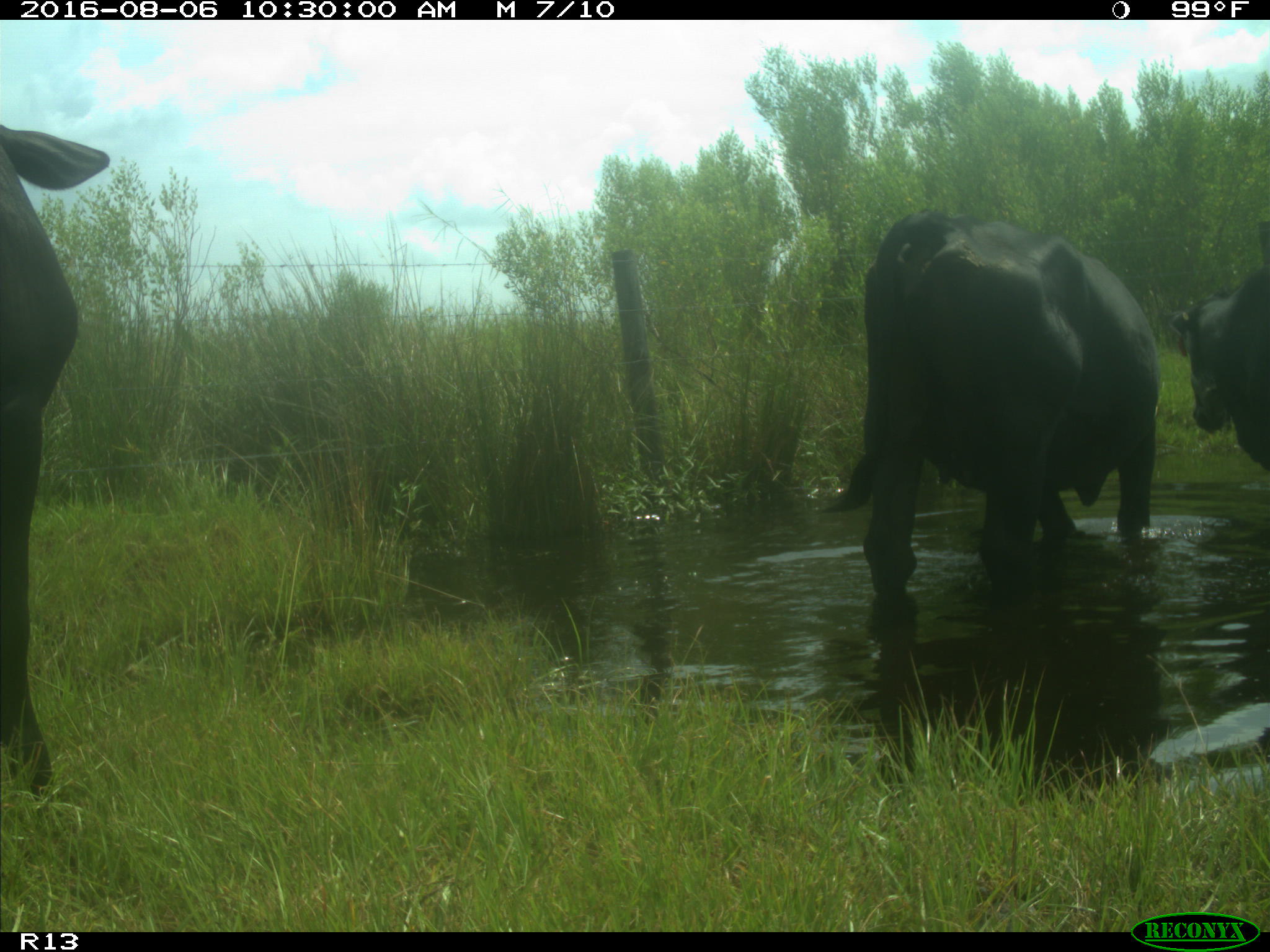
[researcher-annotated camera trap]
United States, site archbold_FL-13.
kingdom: Animalia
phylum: Chordata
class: Mammalia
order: Artiodactyla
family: Bovidae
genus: Bos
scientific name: Bos taurus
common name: domestic cow